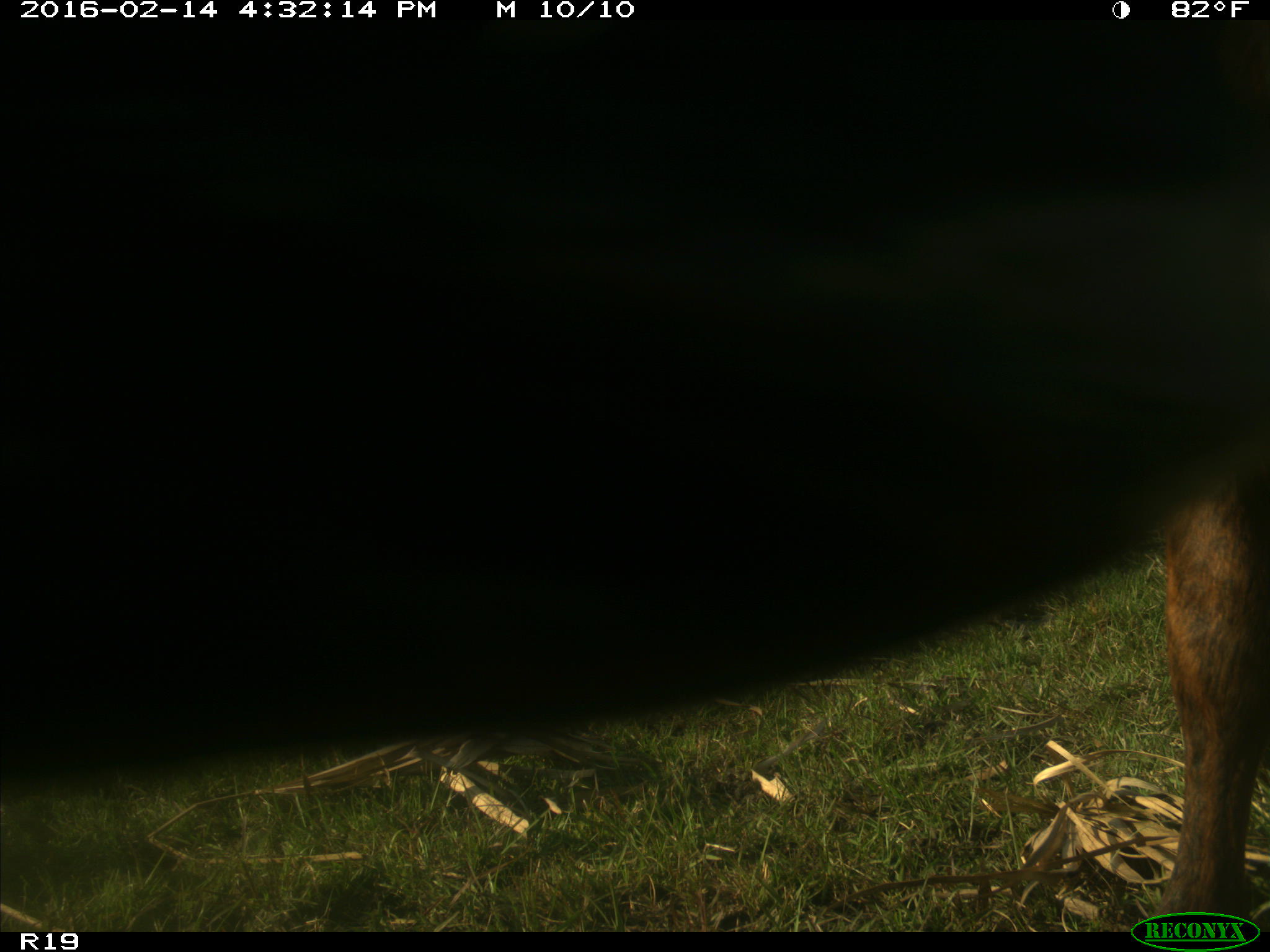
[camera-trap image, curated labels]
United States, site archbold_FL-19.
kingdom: Animalia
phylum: Chordata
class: Mammalia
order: Artiodactyla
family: Bovidae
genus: Bos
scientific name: Bos taurus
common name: domestic cow